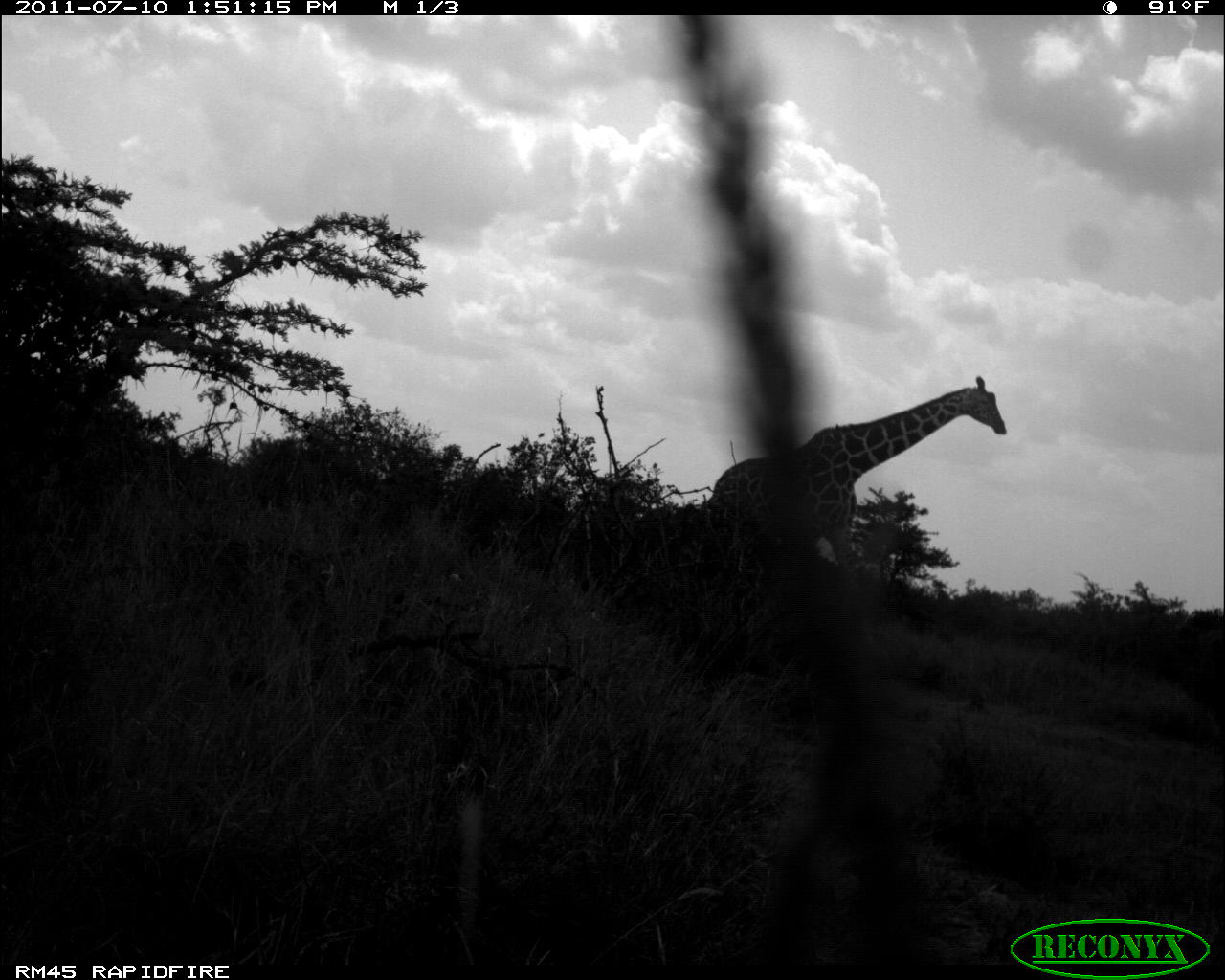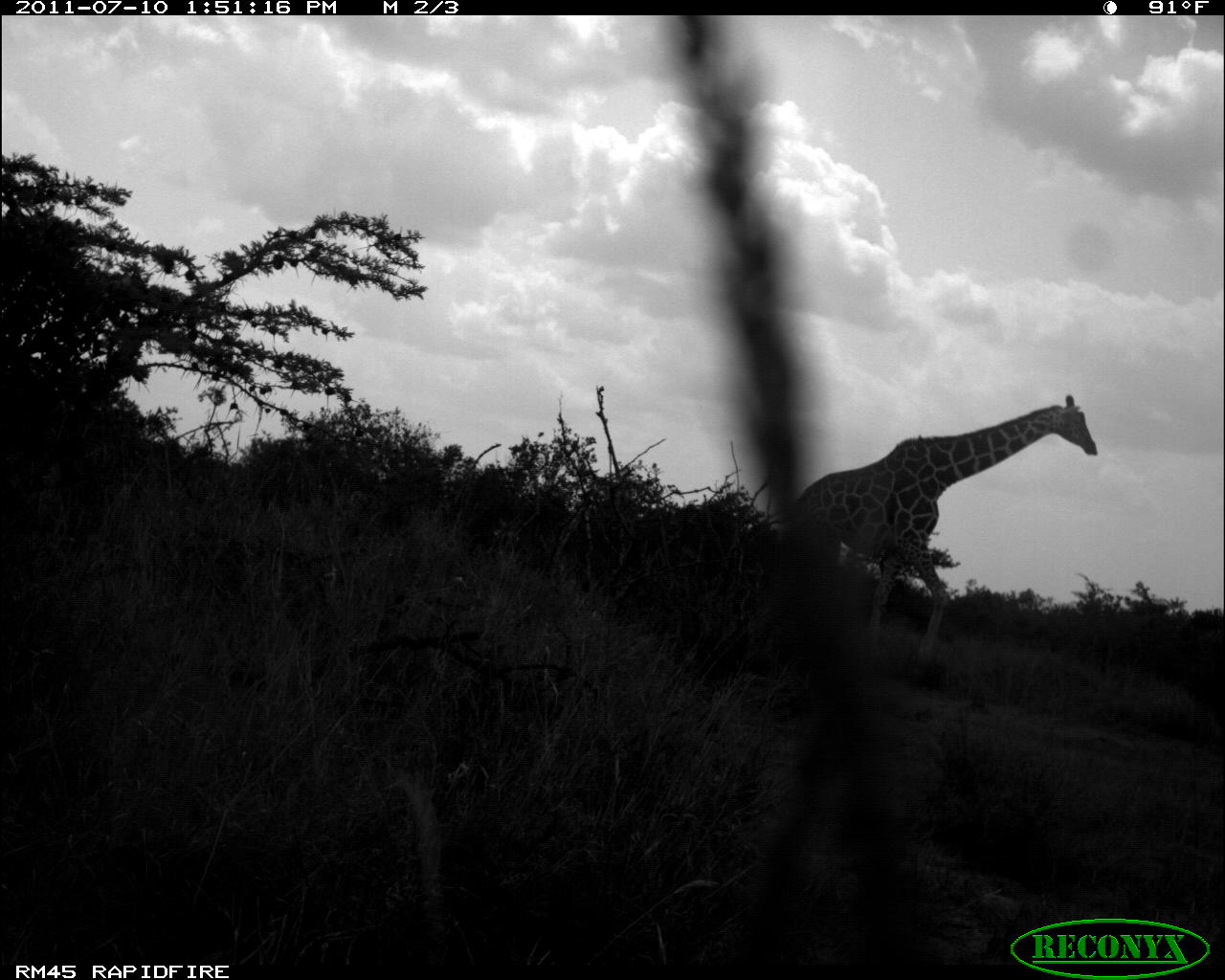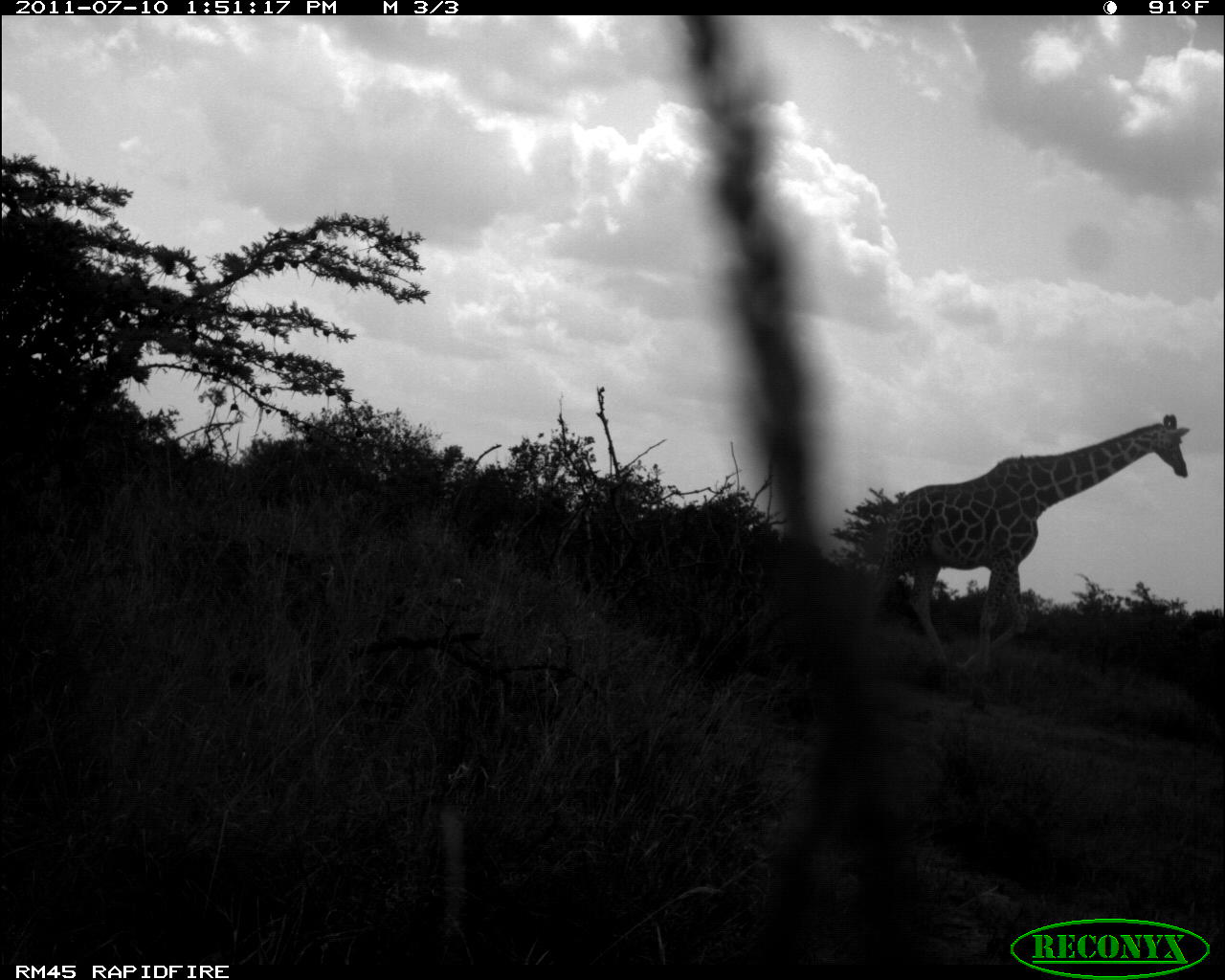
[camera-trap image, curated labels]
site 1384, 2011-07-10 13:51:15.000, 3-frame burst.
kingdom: Animalia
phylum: Chordata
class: Mammalia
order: Artiodactyla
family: Giraffidae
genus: Giraffa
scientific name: Giraffa camelopardalis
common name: giraffe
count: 1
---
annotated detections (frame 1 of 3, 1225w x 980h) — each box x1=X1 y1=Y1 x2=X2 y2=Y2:
giraffa camelopardalis: x1=698 y1=374 x2=1007 y2=602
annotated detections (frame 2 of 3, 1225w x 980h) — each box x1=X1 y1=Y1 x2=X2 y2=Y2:
giraffa camelopardalis: x1=787 y1=396 x2=1099 y2=657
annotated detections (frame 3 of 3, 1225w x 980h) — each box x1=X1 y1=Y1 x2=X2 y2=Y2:
giraffa camelopardalis: x1=857 y1=411 x2=1189 y2=678